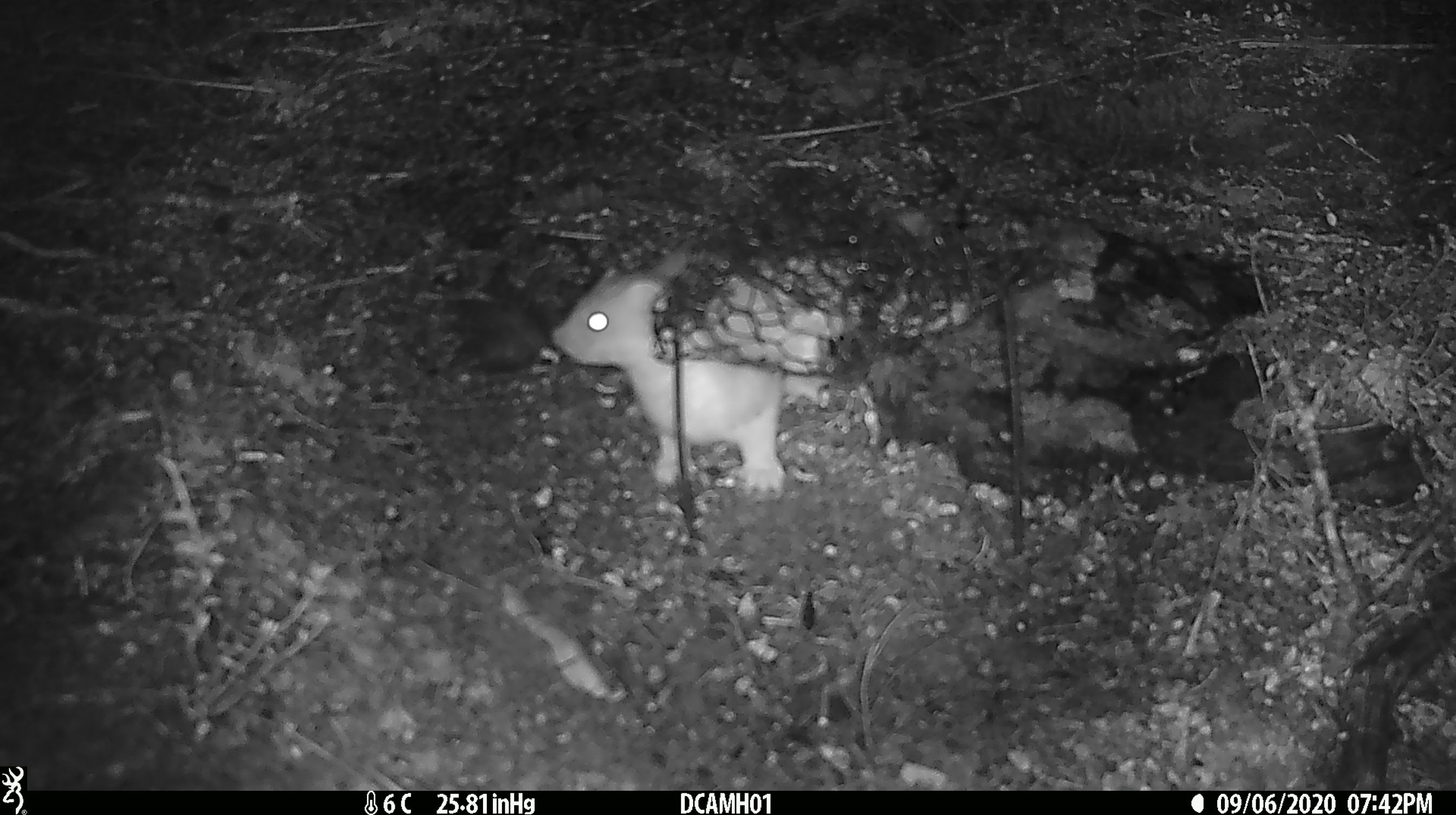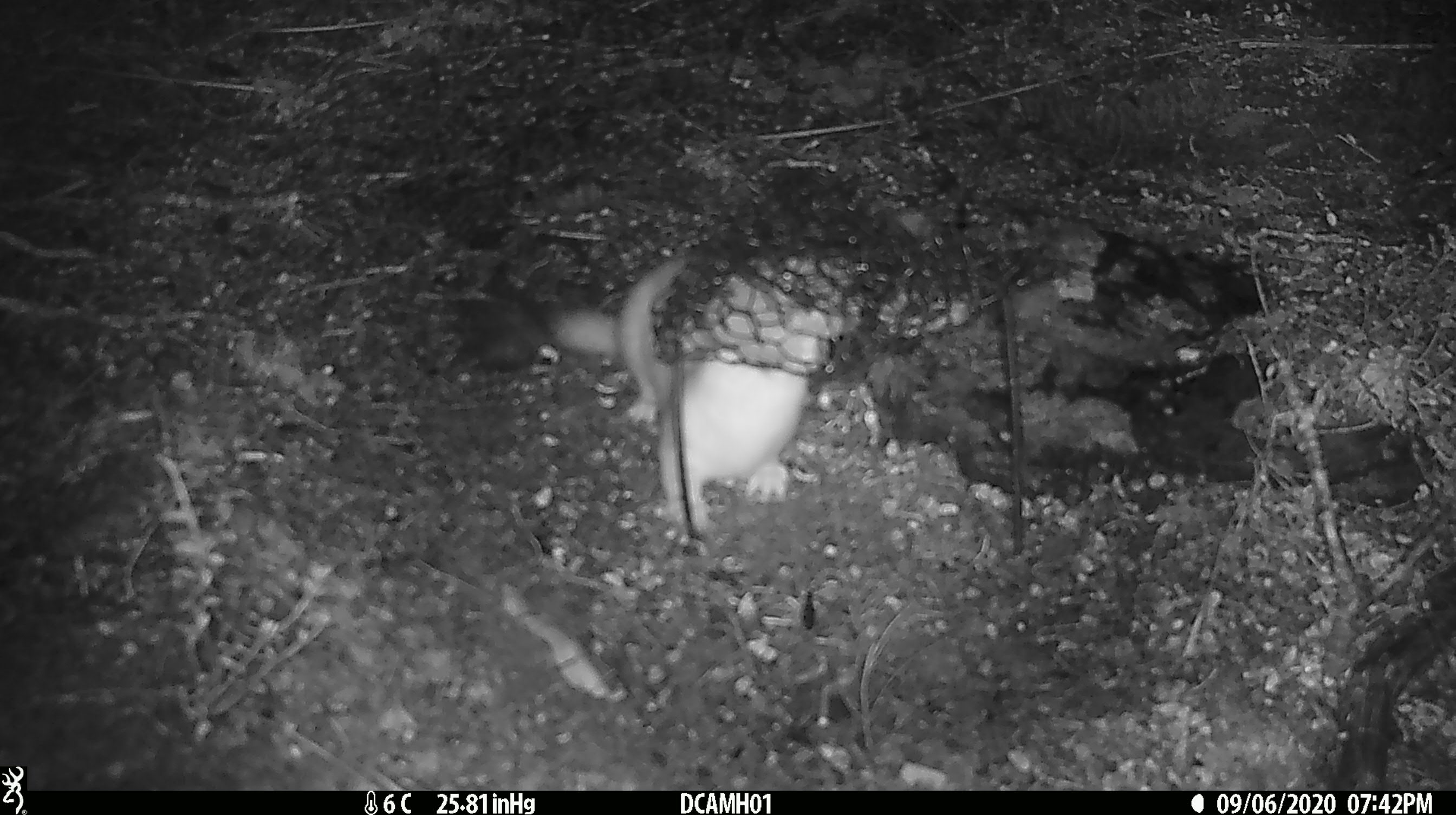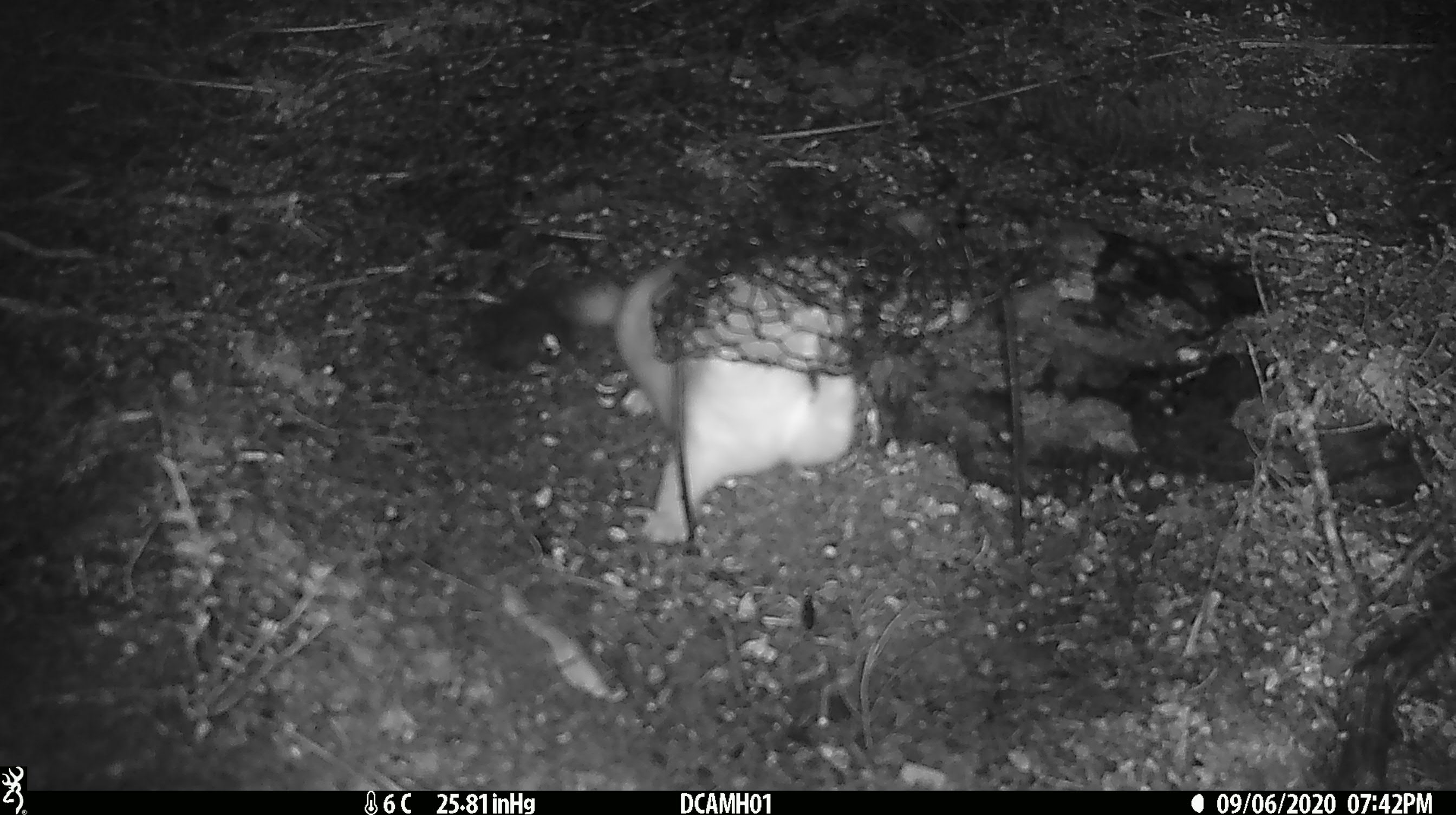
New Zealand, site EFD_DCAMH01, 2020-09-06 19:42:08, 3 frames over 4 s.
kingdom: Animalia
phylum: Chordata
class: Mammalia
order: Carnivora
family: Mustelidae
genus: Mustela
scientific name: Mustela erminea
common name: stoat